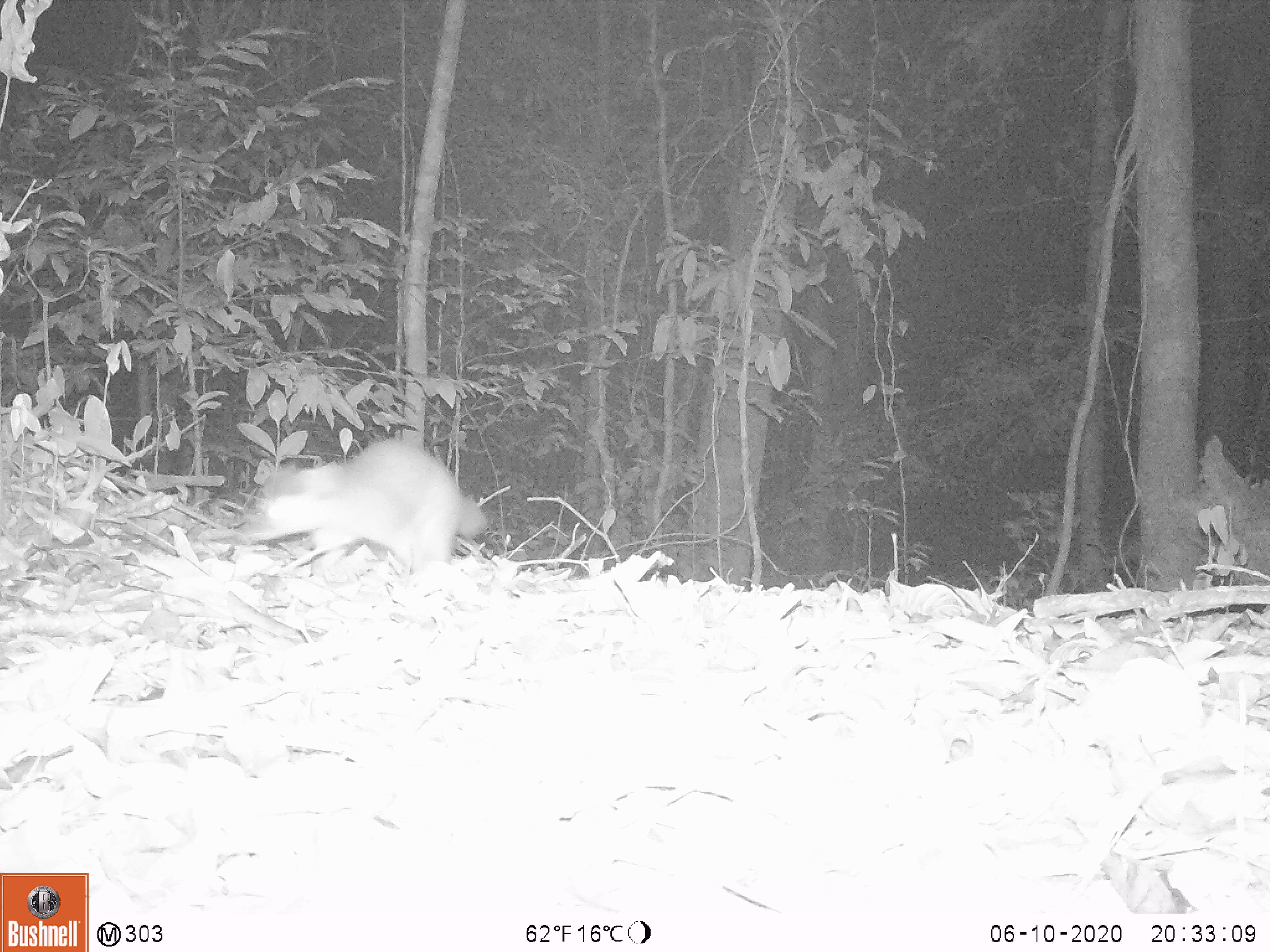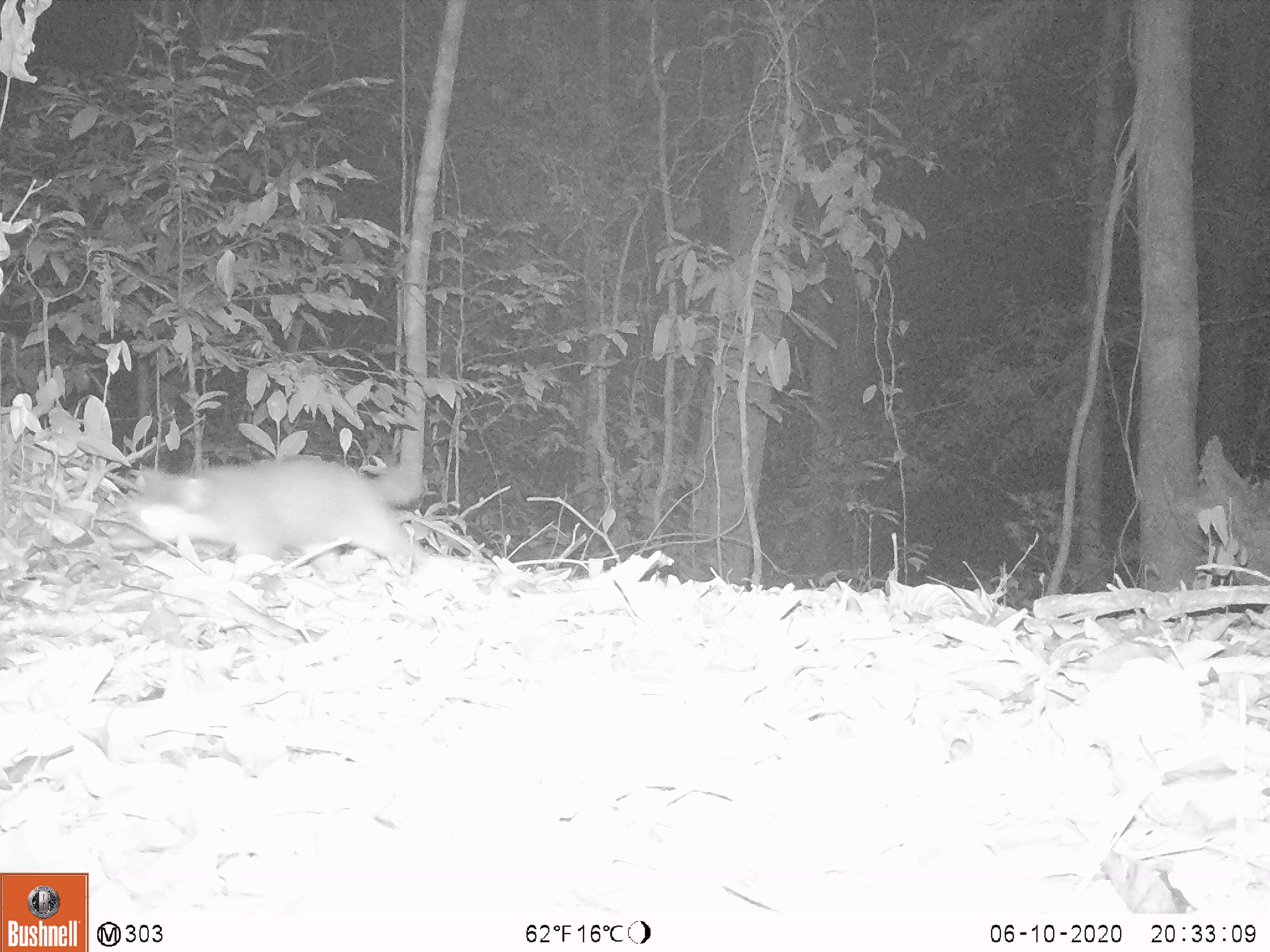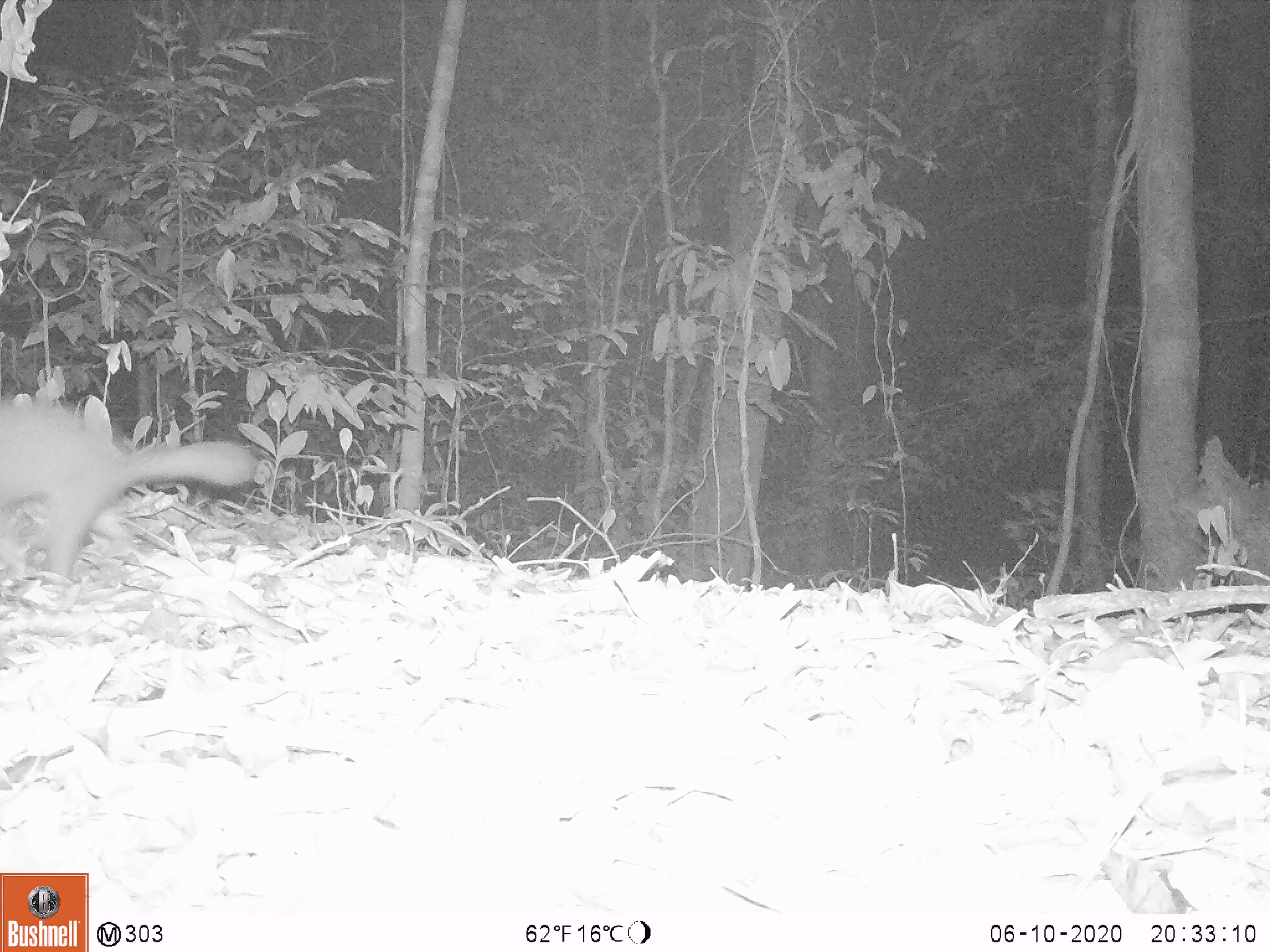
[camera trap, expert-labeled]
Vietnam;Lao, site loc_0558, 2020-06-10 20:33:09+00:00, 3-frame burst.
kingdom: Animalia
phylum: Chordata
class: Mammalia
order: Carnivora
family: Mustelidae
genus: Melogale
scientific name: Melogale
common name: ferret badger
Ferret badger (Melogale). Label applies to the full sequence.